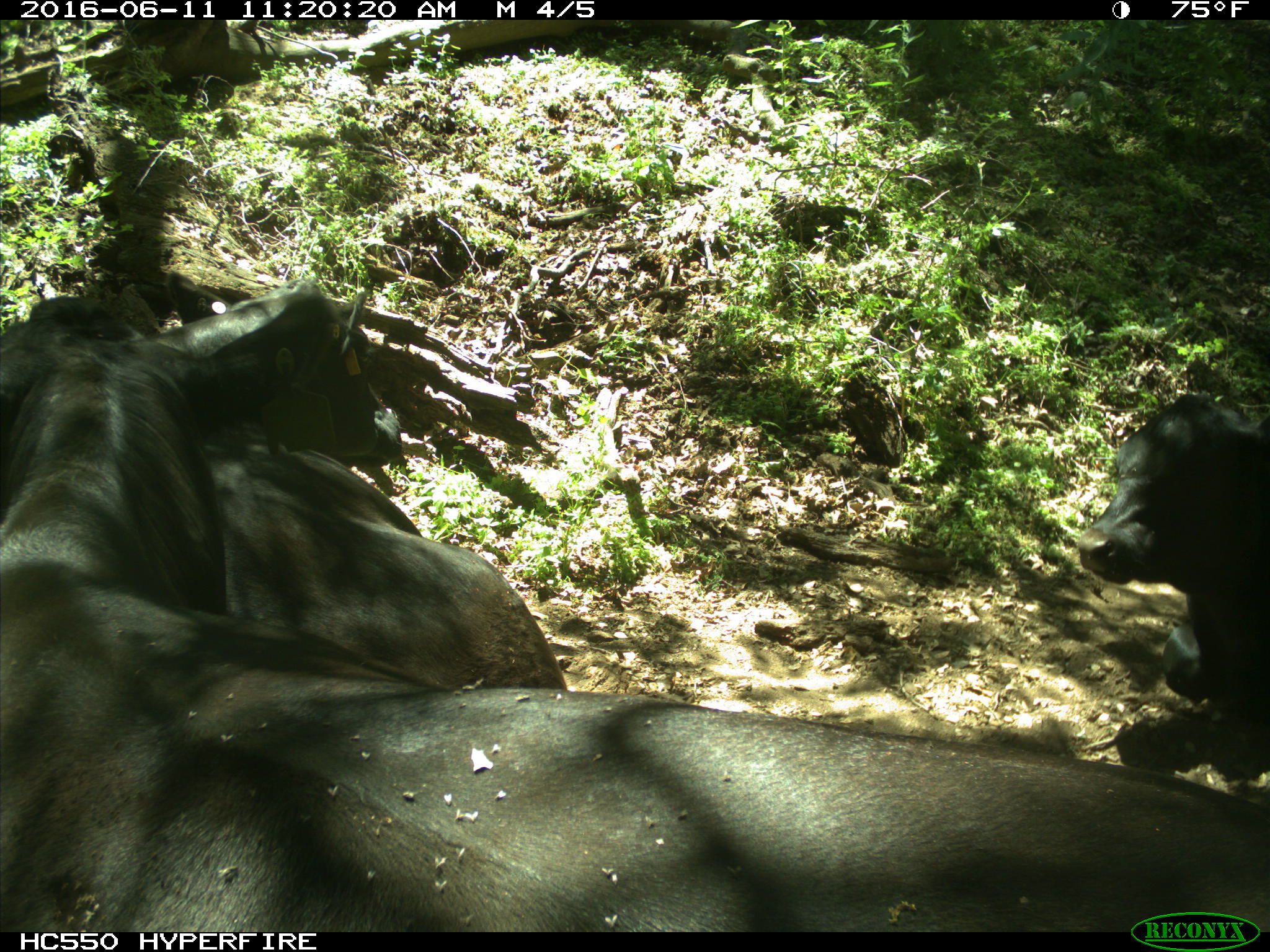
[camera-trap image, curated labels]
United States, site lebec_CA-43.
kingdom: Animalia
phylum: Chordata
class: Mammalia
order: Artiodactyla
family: Bovidae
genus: Bos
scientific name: Bos taurus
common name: domestic cow